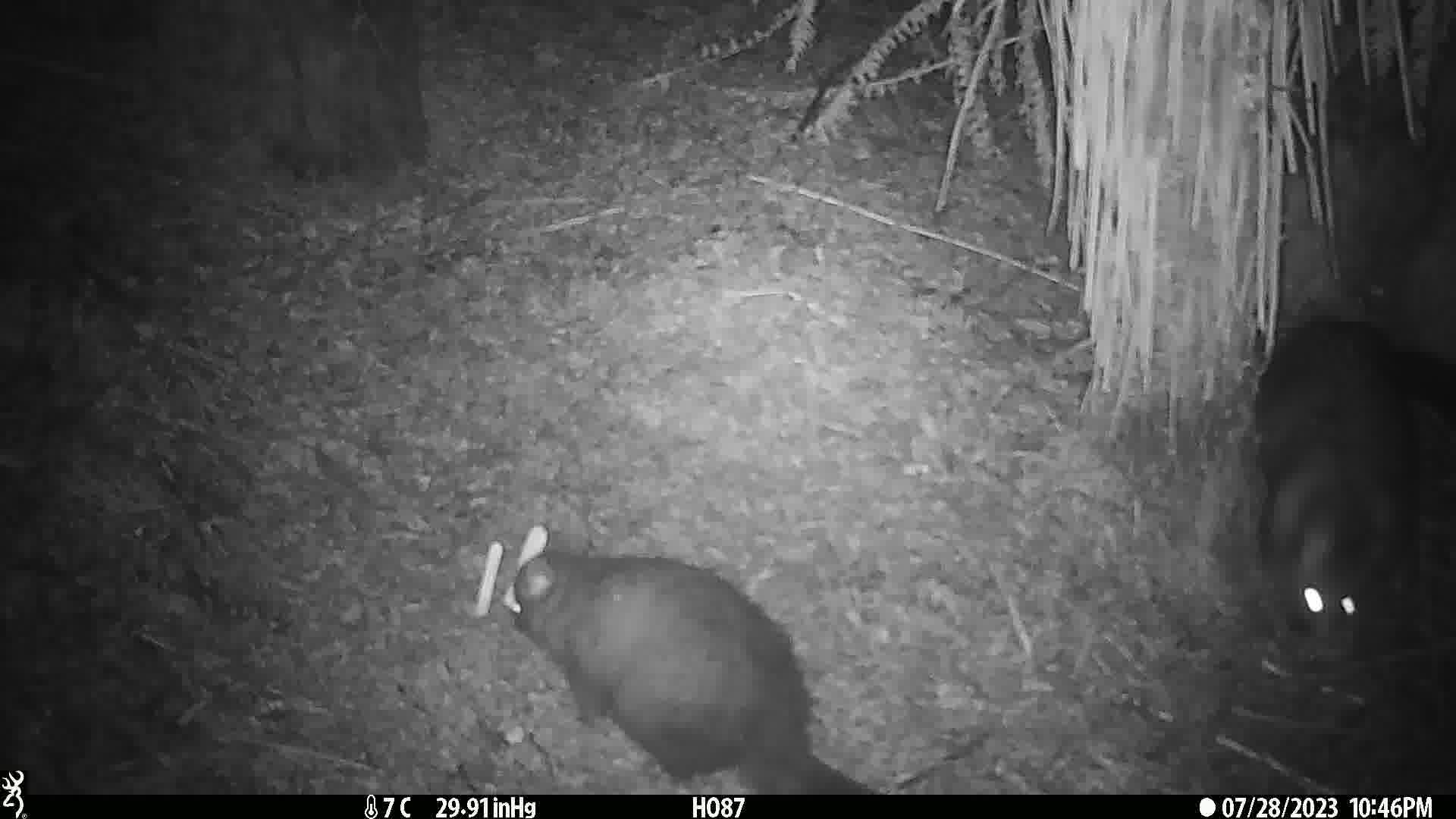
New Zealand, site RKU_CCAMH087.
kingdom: Animalia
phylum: Chordata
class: Mammalia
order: Diprotodontia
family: Phalangeridae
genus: Trichosurus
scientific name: Trichosurus vulpecula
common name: common brushtail possum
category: possum